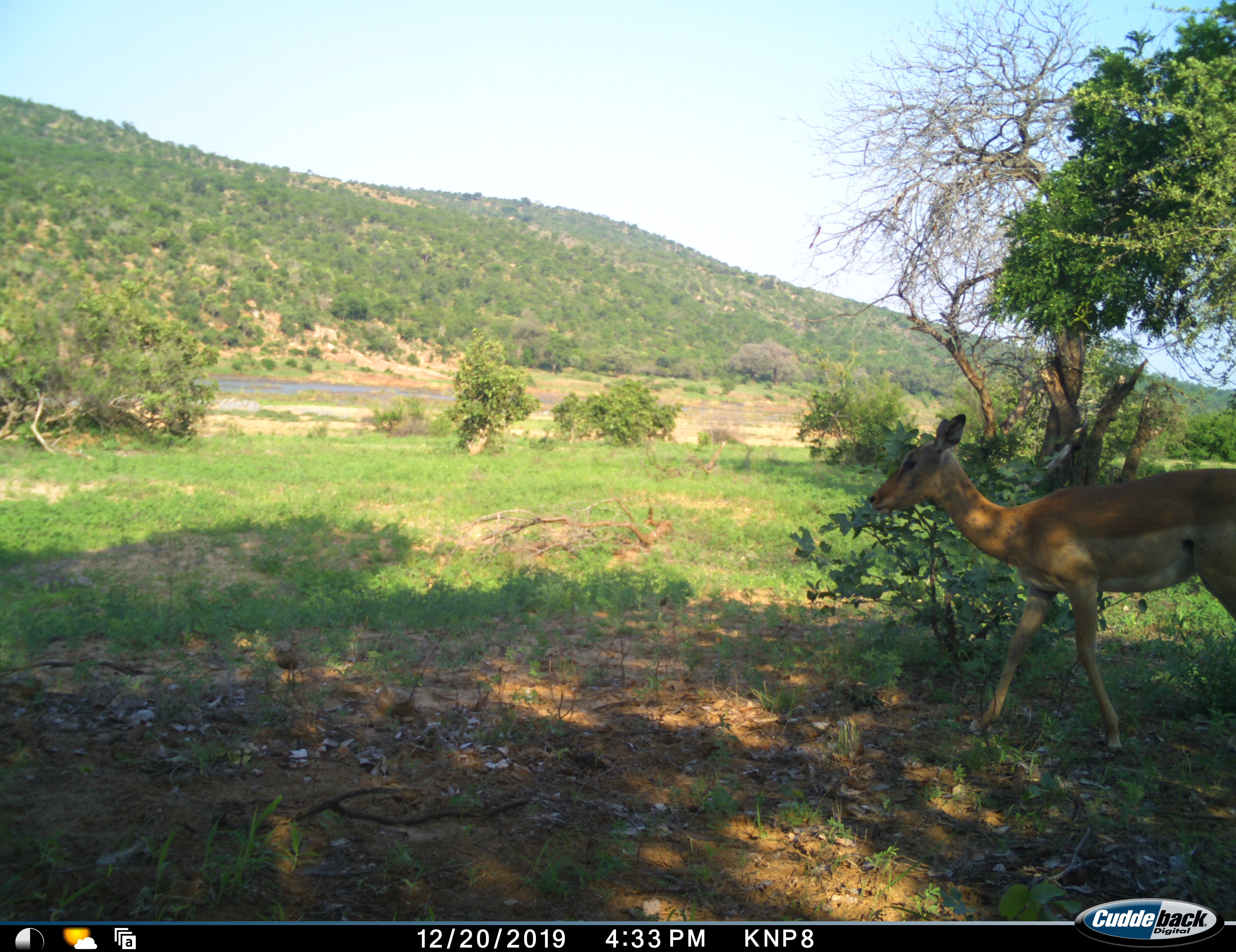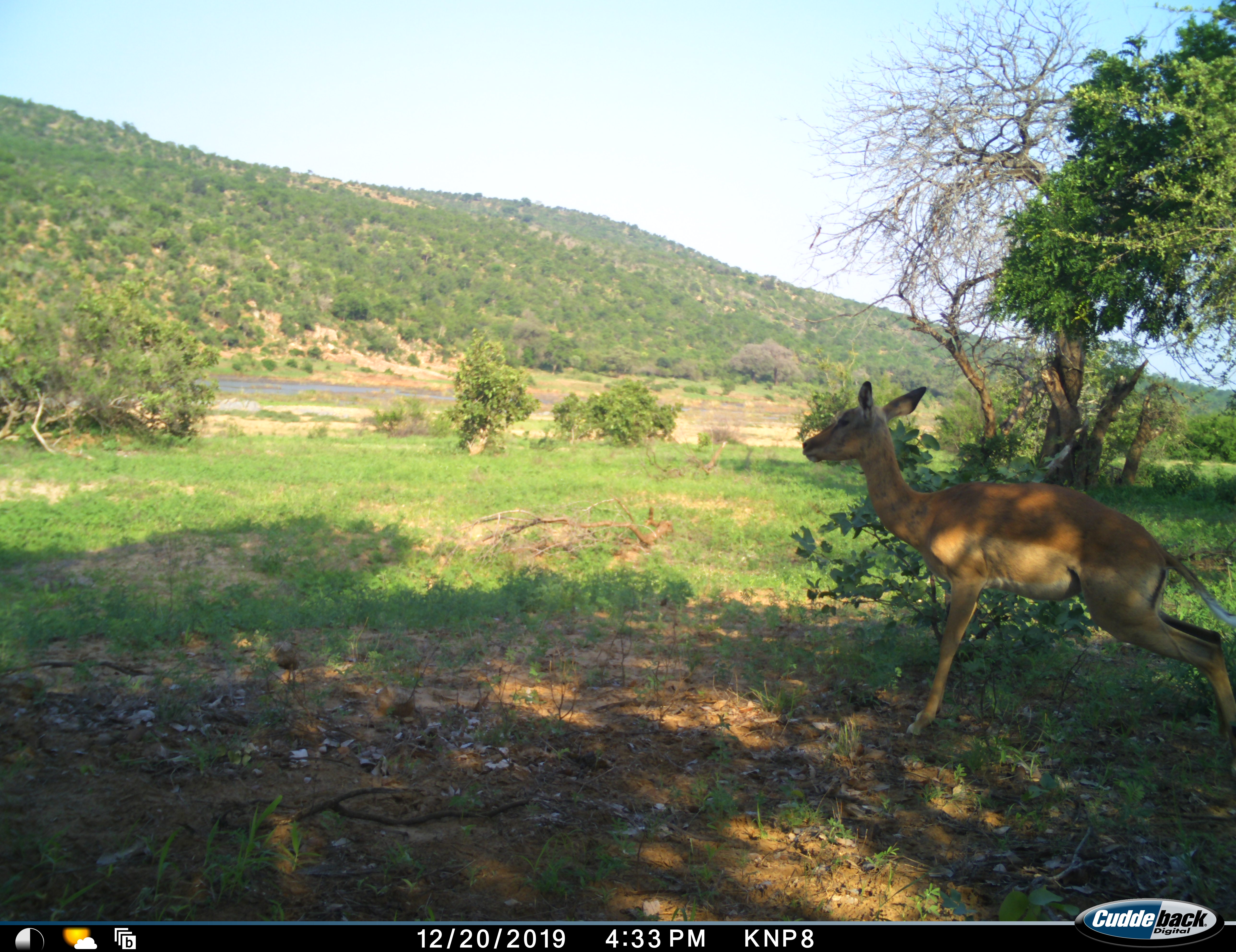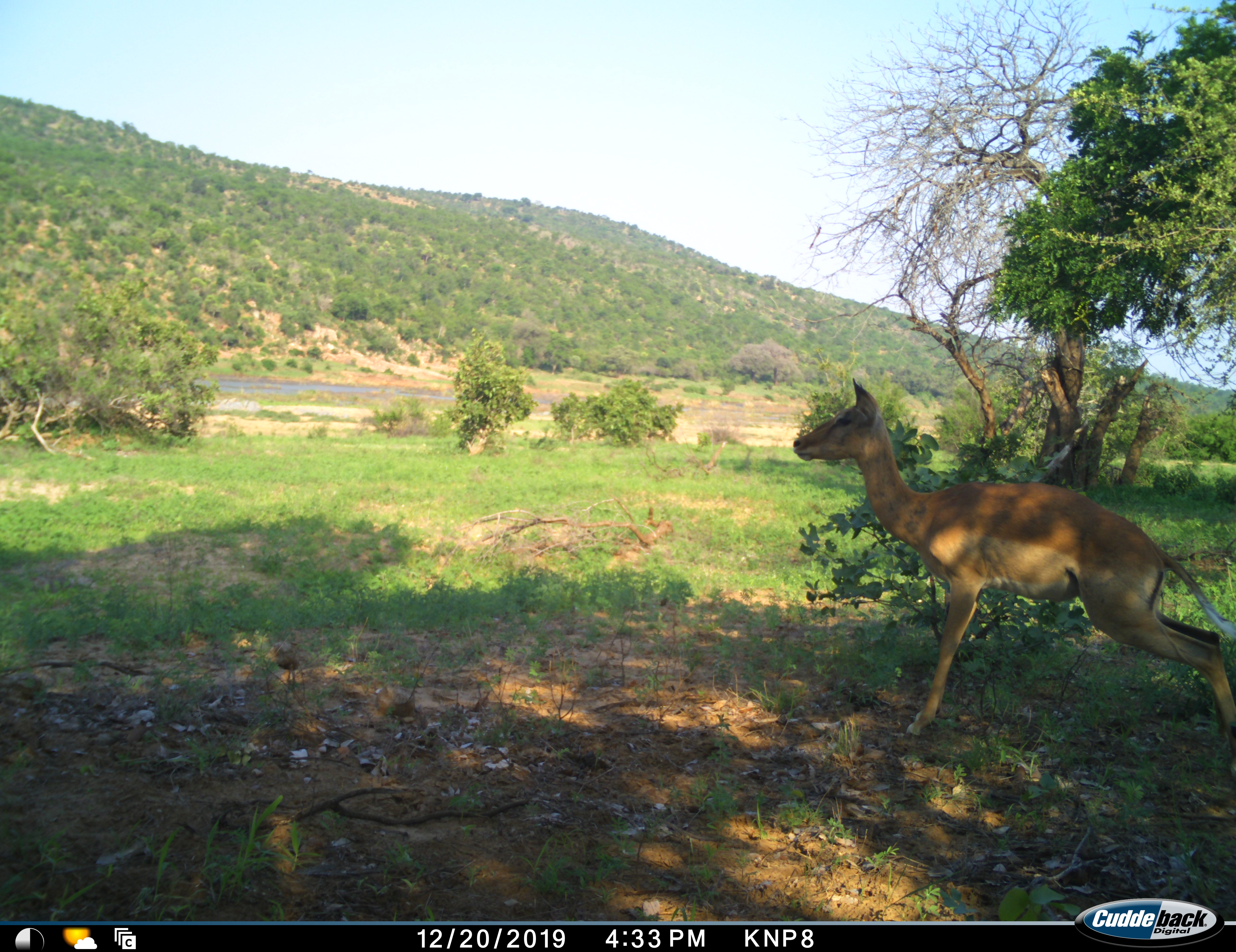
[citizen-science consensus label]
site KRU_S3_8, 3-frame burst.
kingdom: Animalia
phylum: Chordata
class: Mammalia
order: Artiodactyla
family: Bovidae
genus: Aepyceros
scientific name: Aepyceros melampus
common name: impala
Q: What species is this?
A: Impala (Aepyceros melampus).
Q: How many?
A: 1.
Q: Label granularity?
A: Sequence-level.